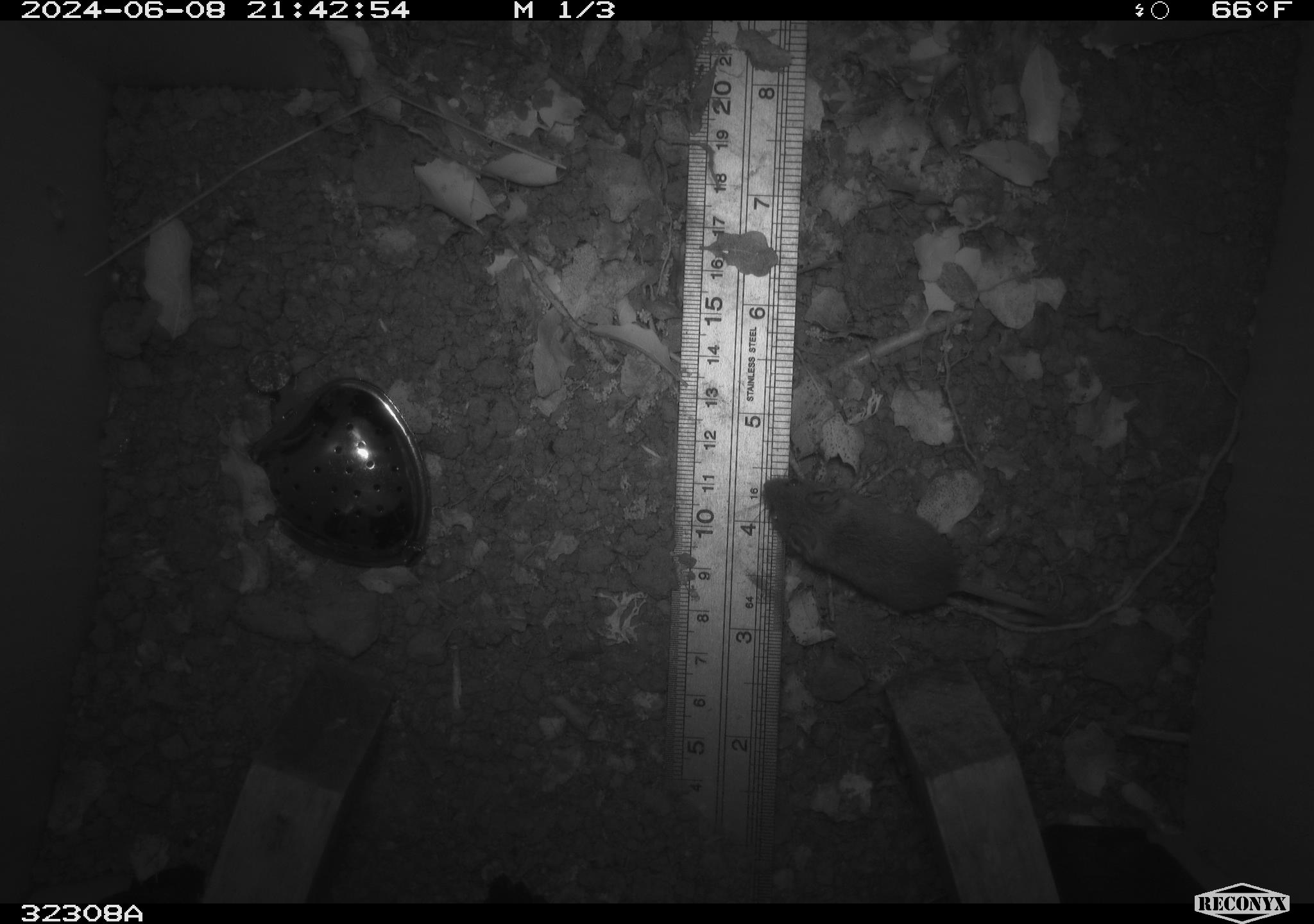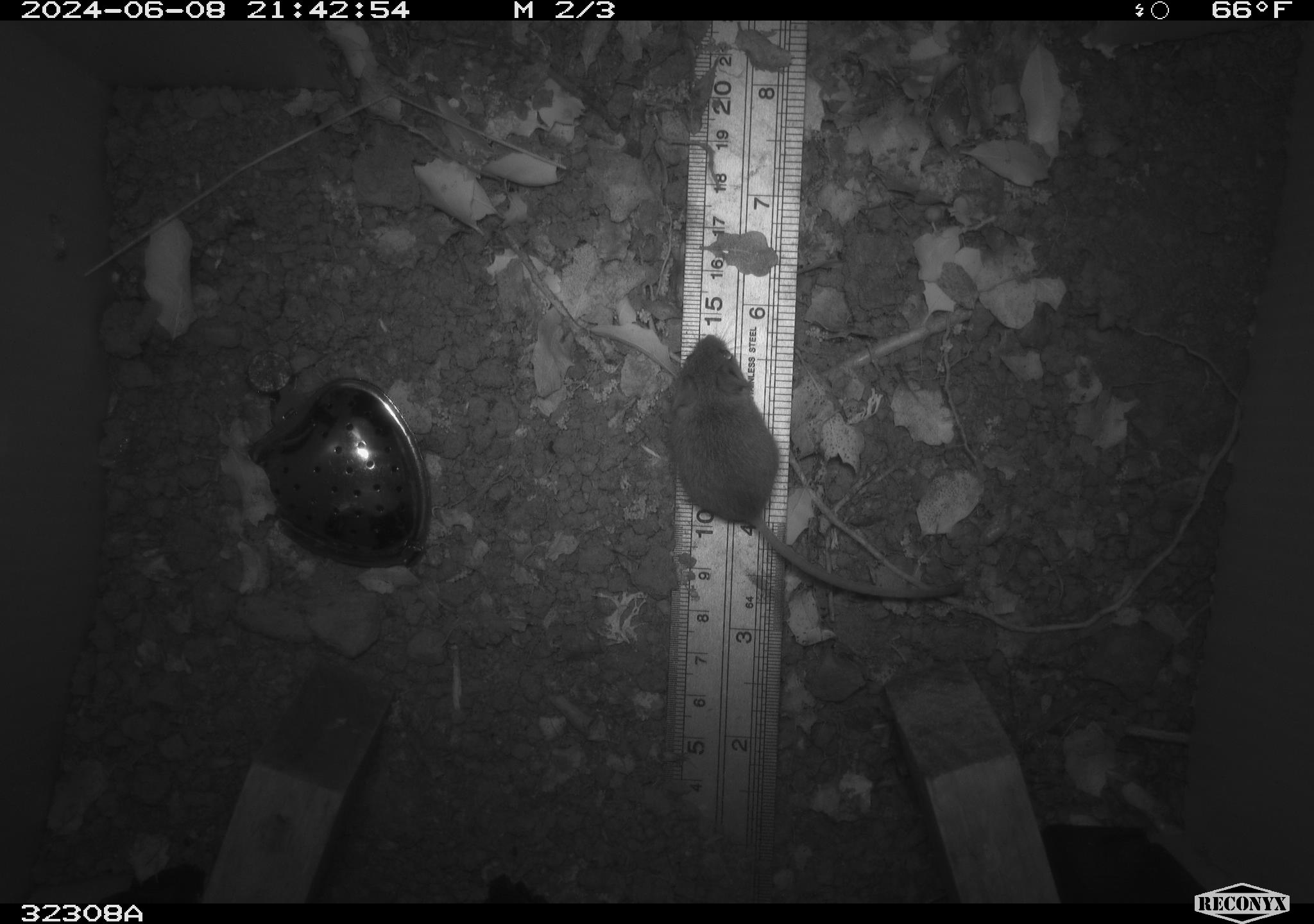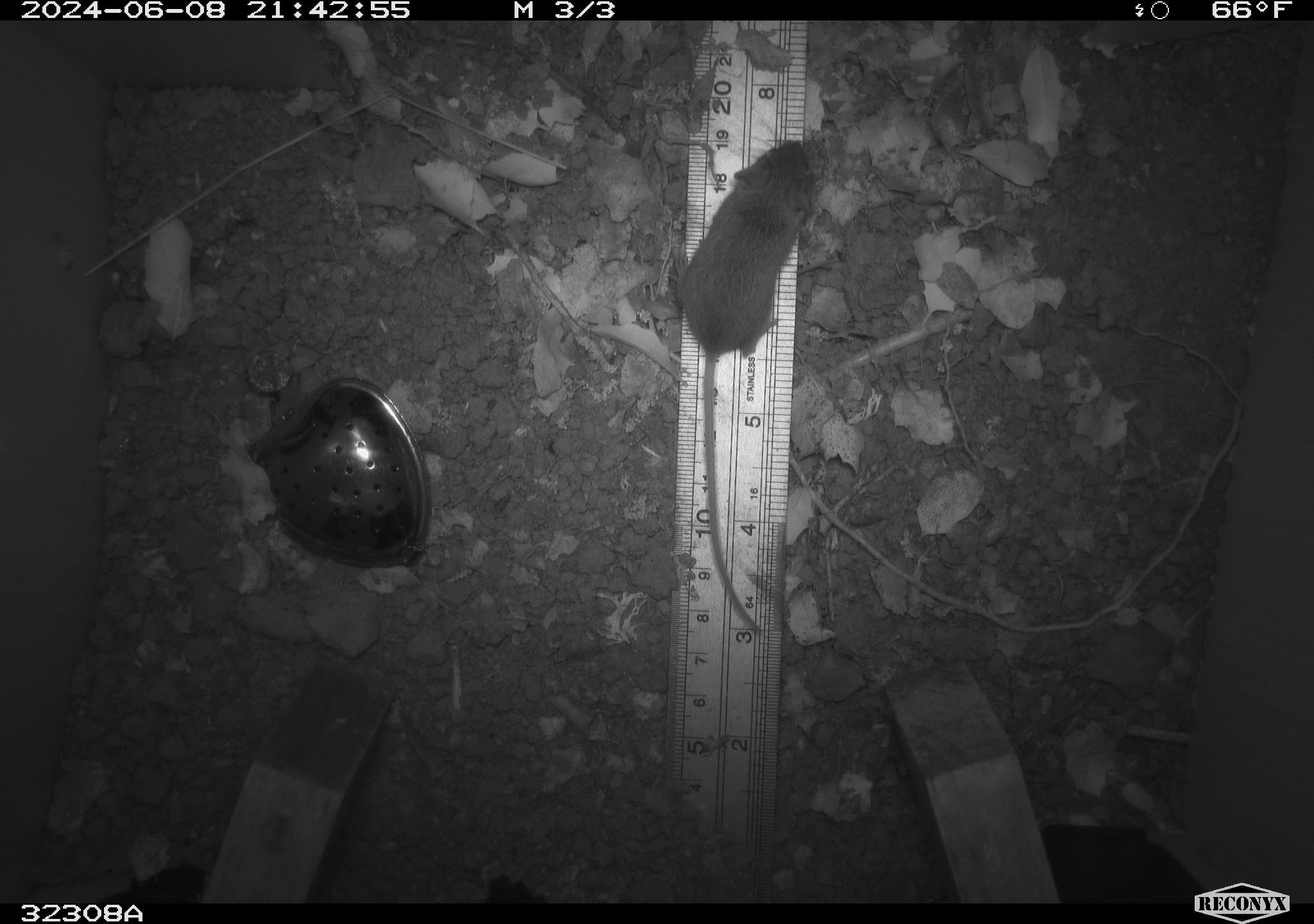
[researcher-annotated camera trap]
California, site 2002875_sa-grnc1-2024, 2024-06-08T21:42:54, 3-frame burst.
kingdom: Animalia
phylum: Chordata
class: Mammalia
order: Rodentia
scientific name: Rodentia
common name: mouse species